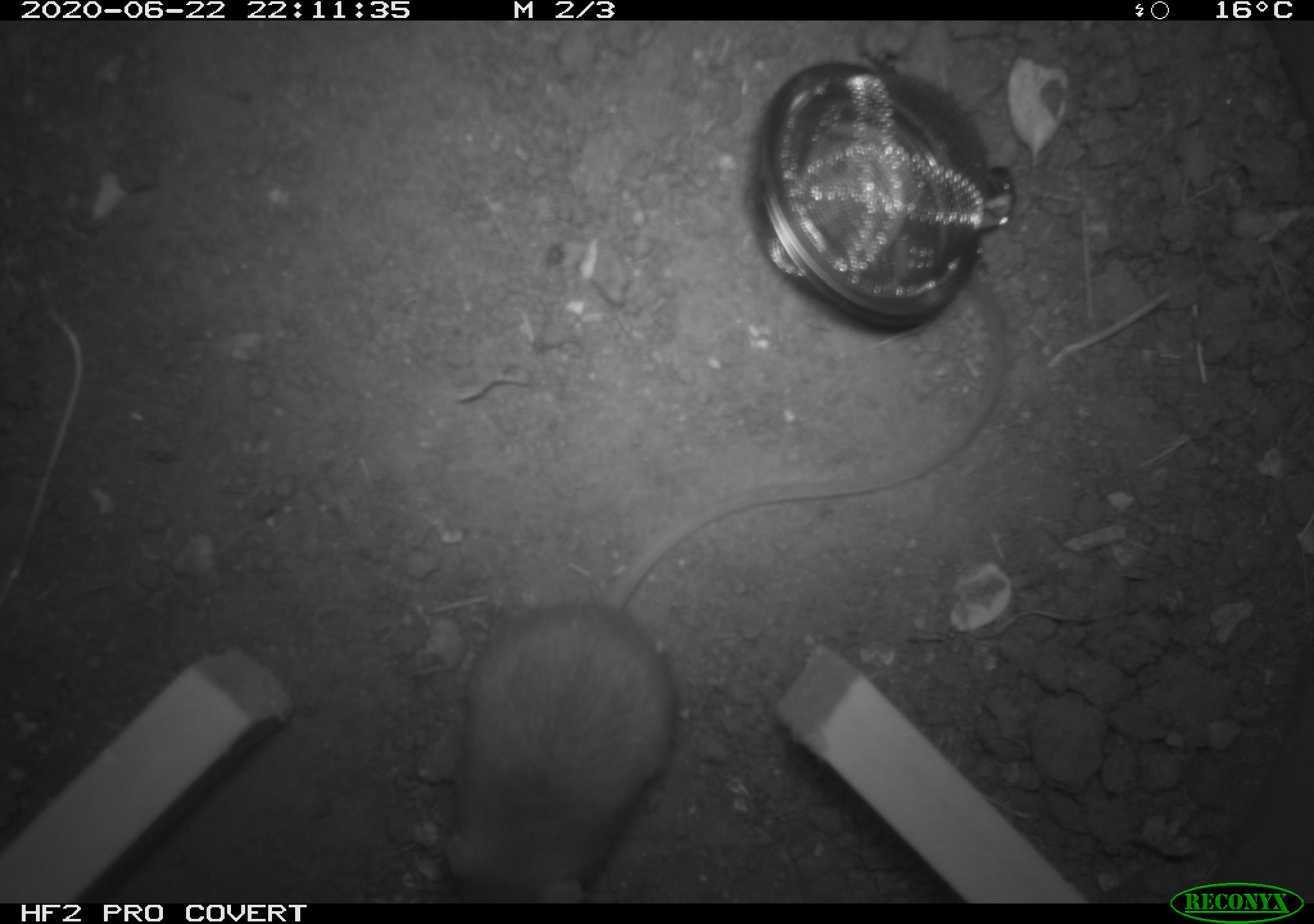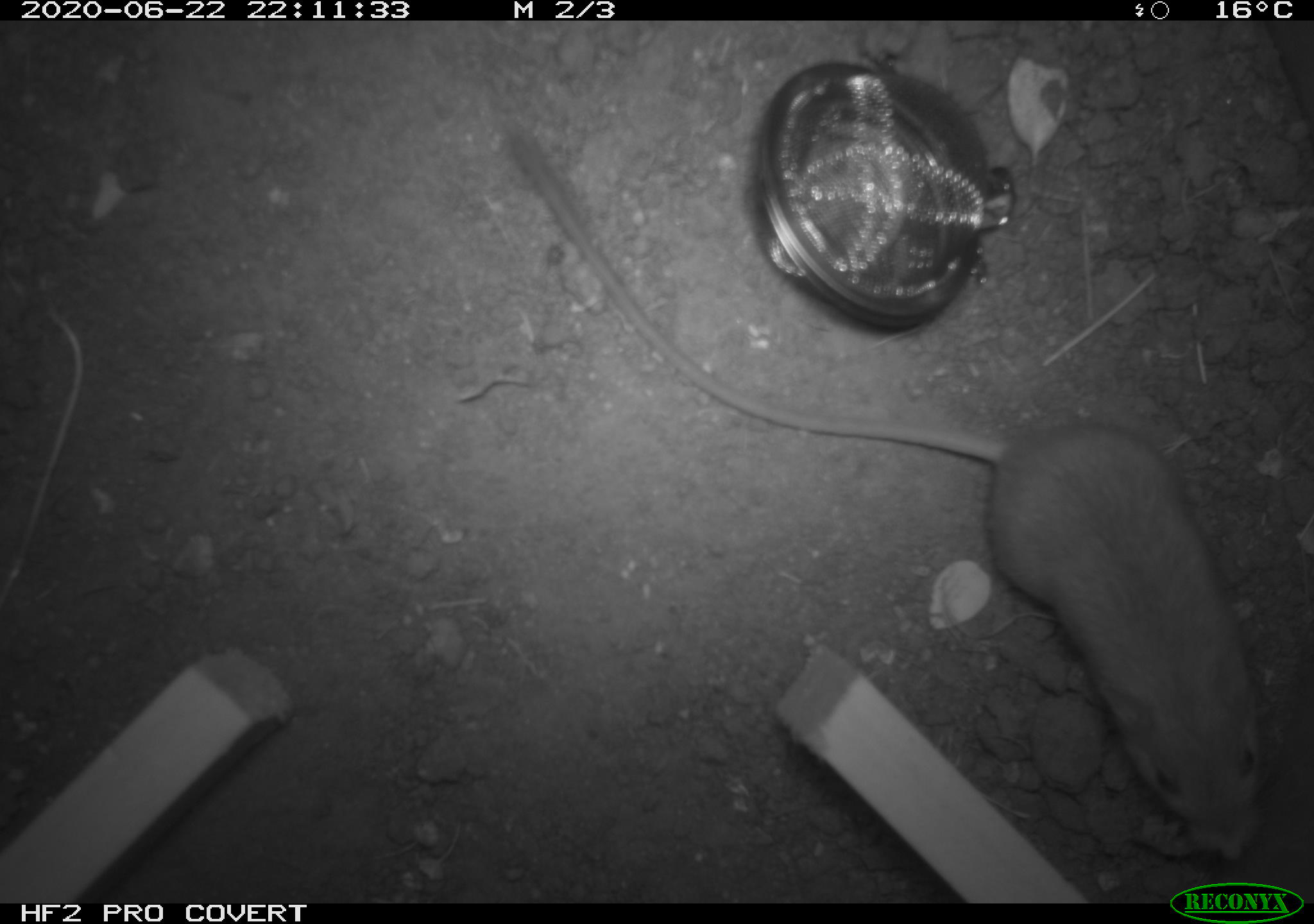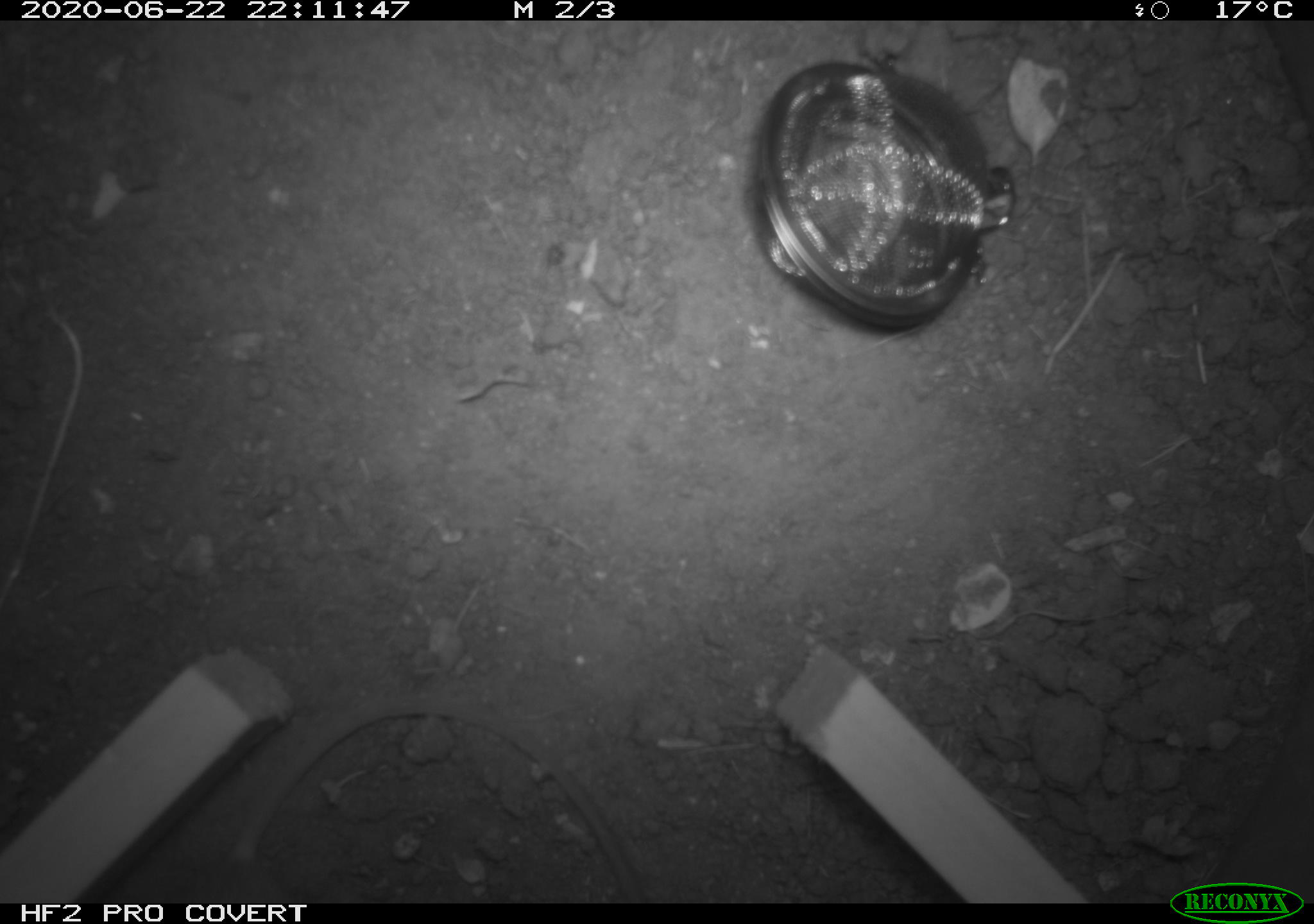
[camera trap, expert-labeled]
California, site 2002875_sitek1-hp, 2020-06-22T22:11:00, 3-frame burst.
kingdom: Animalia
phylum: Chordata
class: Mammalia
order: Rodentia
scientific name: Rodentia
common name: mouse species